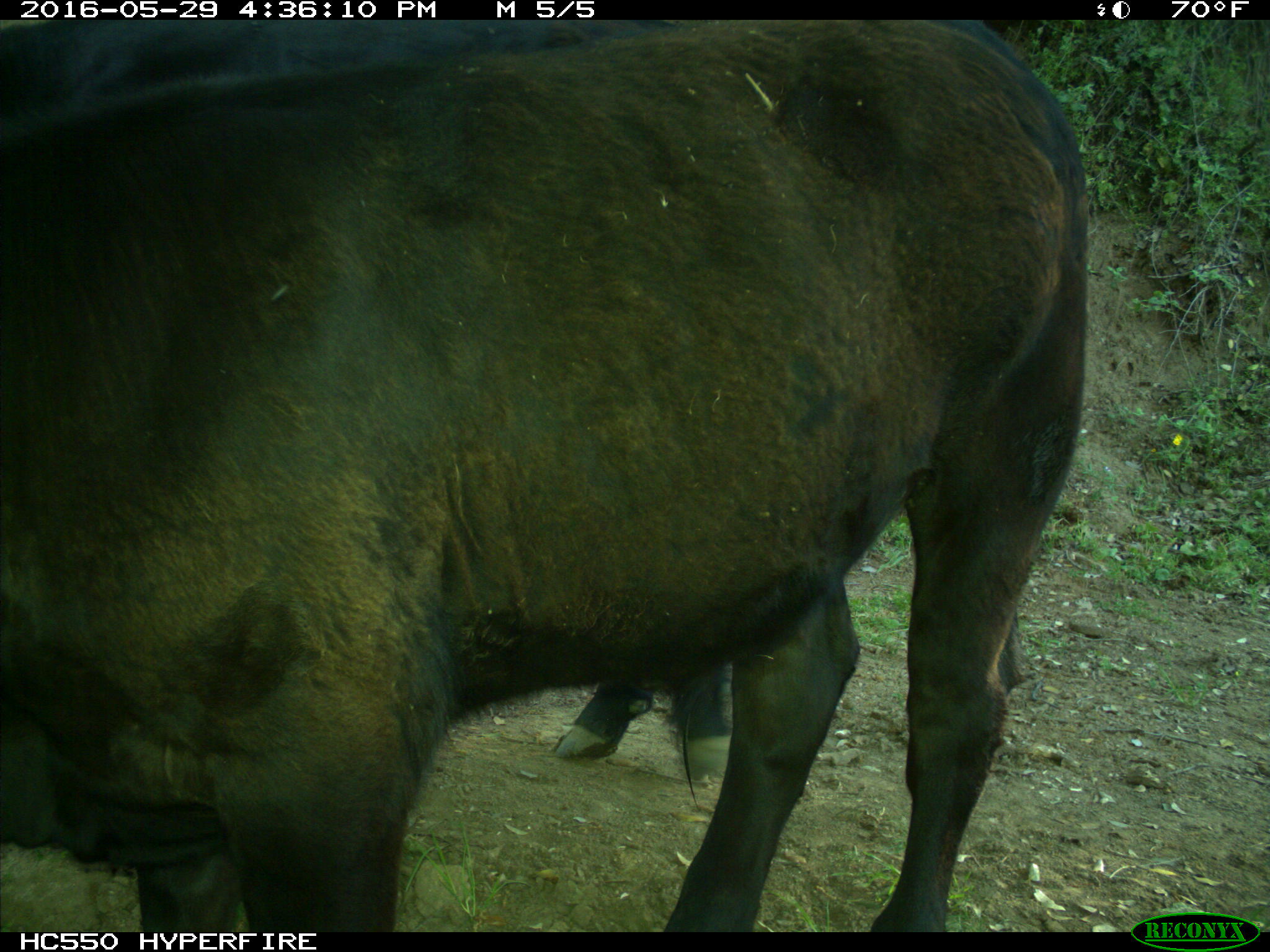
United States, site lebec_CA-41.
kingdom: Animalia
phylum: Chordata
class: Mammalia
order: Artiodactyla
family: Bovidae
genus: Bos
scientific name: Bos taurus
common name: domestic cow